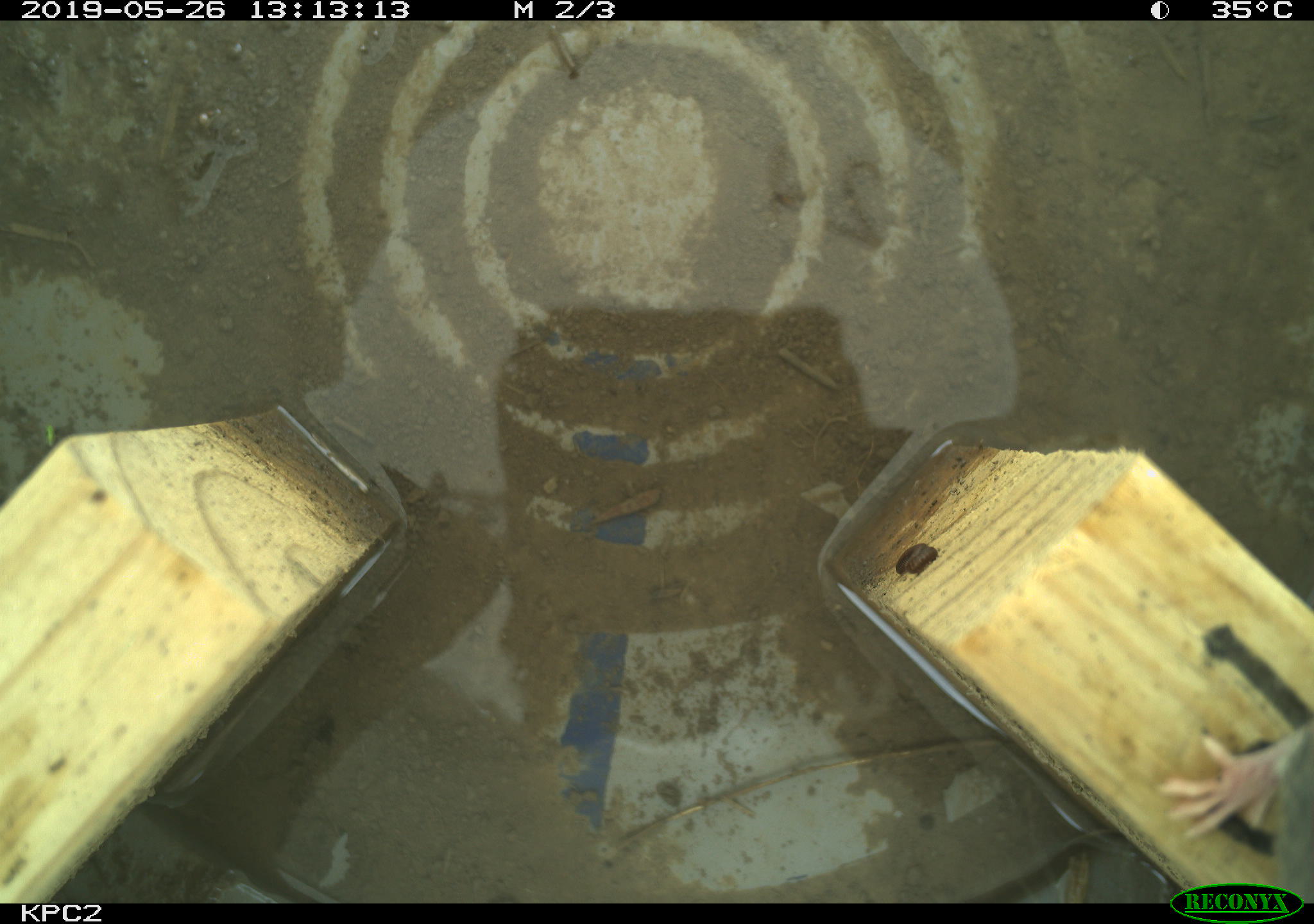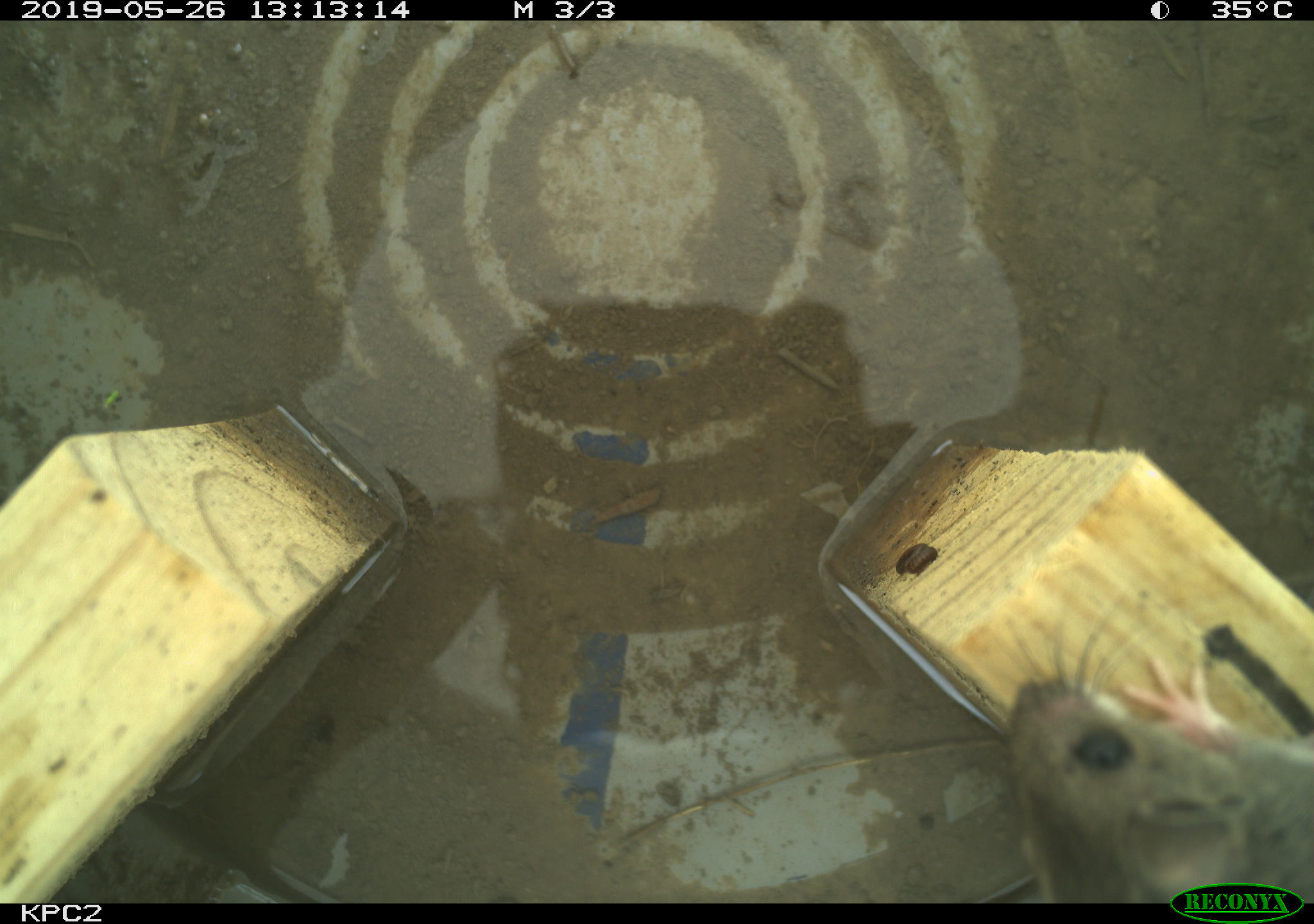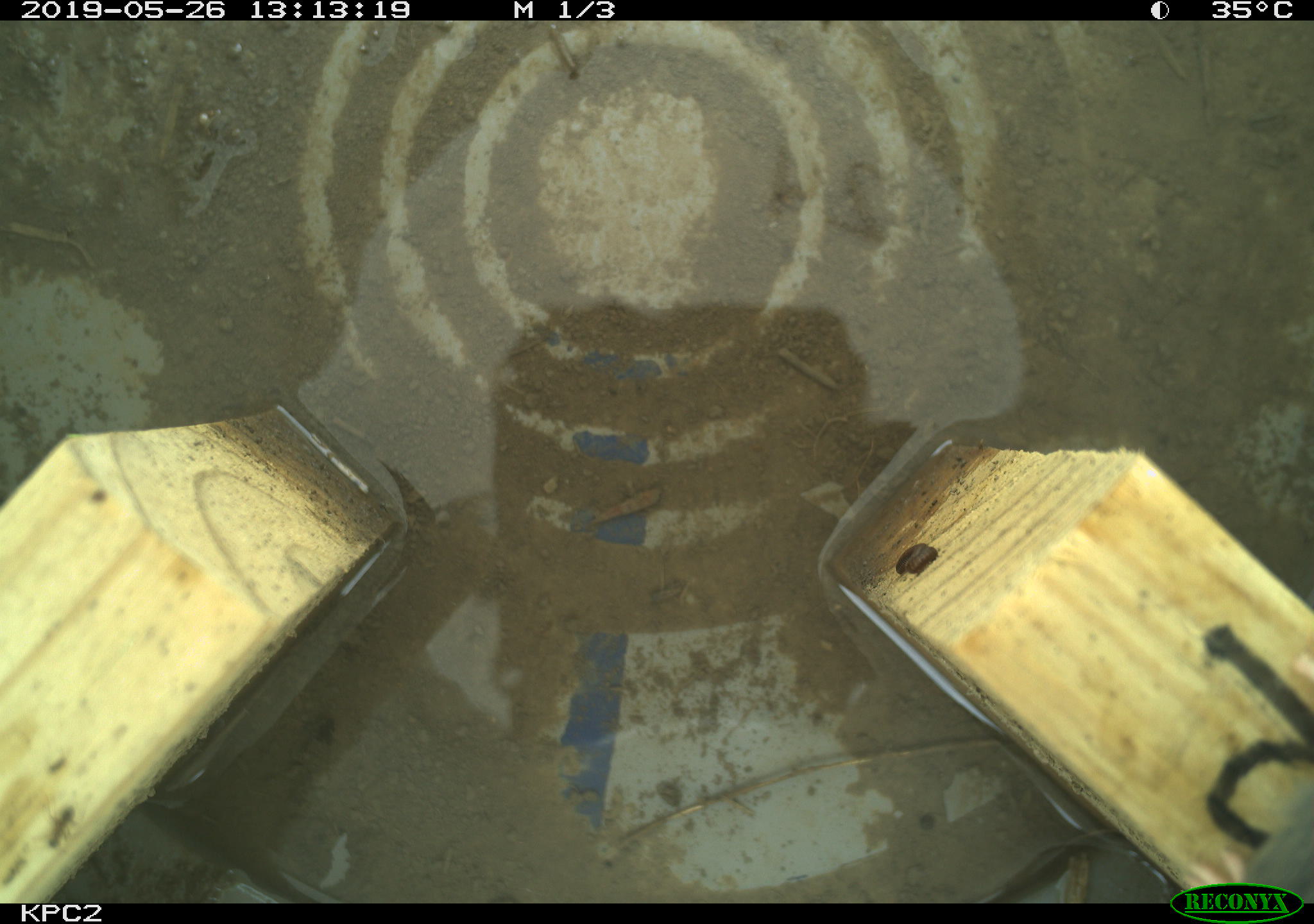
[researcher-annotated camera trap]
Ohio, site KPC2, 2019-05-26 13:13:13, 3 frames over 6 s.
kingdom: Animalia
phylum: Chordata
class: Mammalia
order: Rodentia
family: Cricetidae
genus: Peromyscus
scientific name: Peromyscus leucopus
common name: white-footed mouse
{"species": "white-footed mouse (Peromyscus leucopus)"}